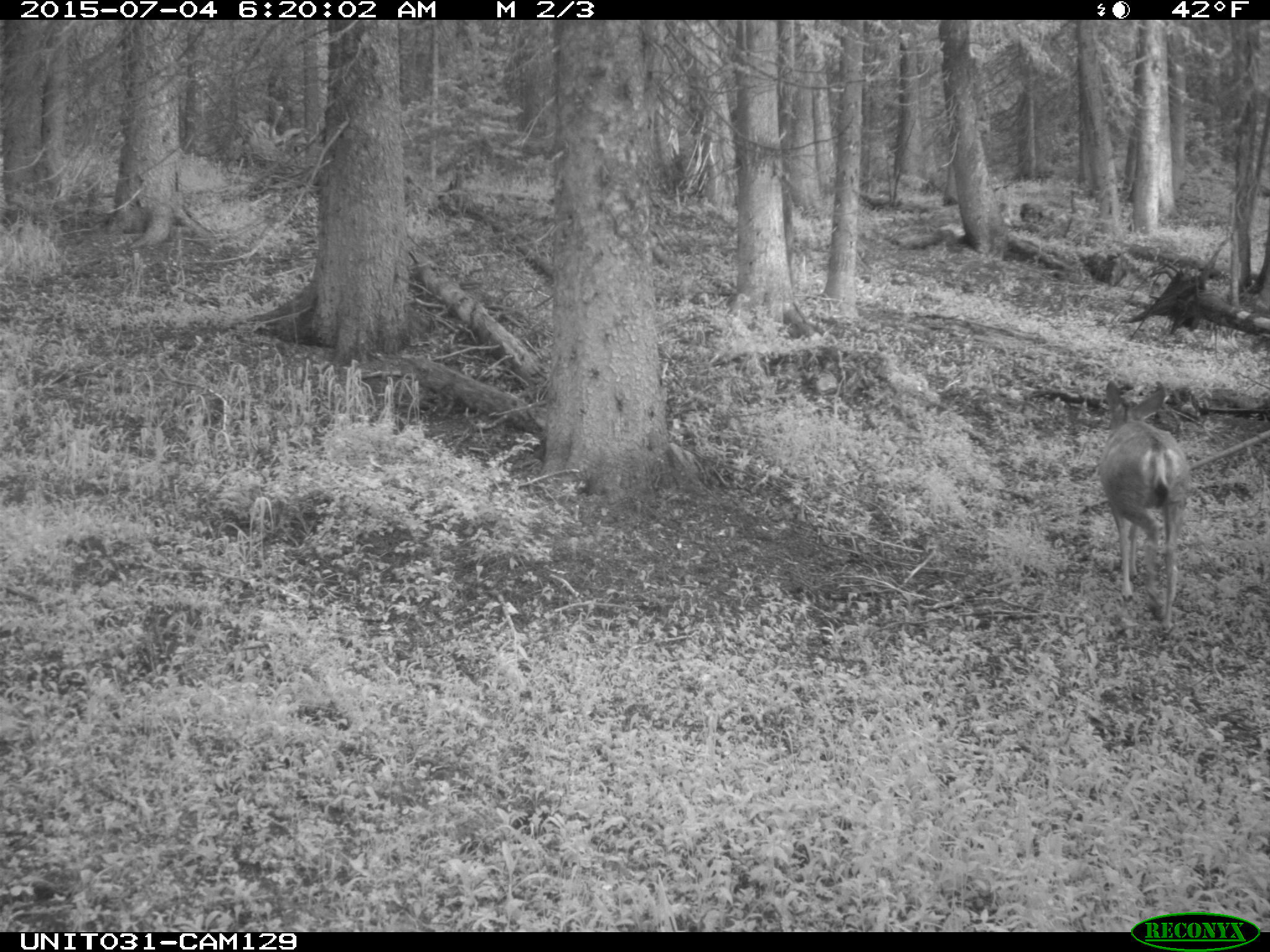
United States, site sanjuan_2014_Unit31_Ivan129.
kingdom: Animalia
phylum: Chordata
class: Mammalia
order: Artiodactyla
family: Cervidae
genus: Odocoileus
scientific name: Odocoileus hemionus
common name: mule deer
Odocoileus hemionus (mule deer).